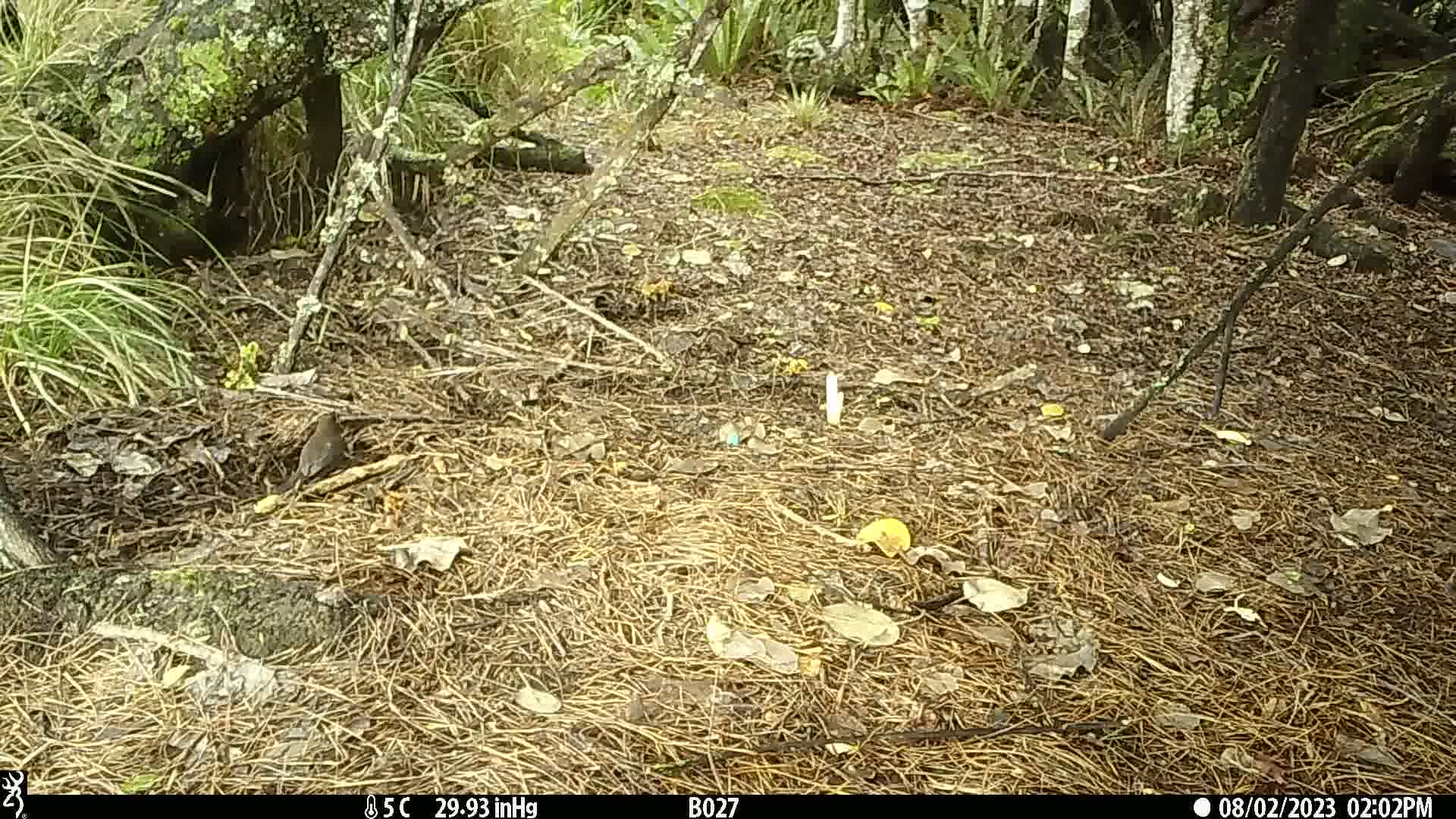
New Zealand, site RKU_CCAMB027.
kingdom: Animalia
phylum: Chordata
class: Aves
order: Passeriformes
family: Turdidae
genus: Turdus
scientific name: Turdus merula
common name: eurasian blackbird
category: blackbird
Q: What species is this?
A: Blackbird (eurasian blackbird) (Turdus merula).